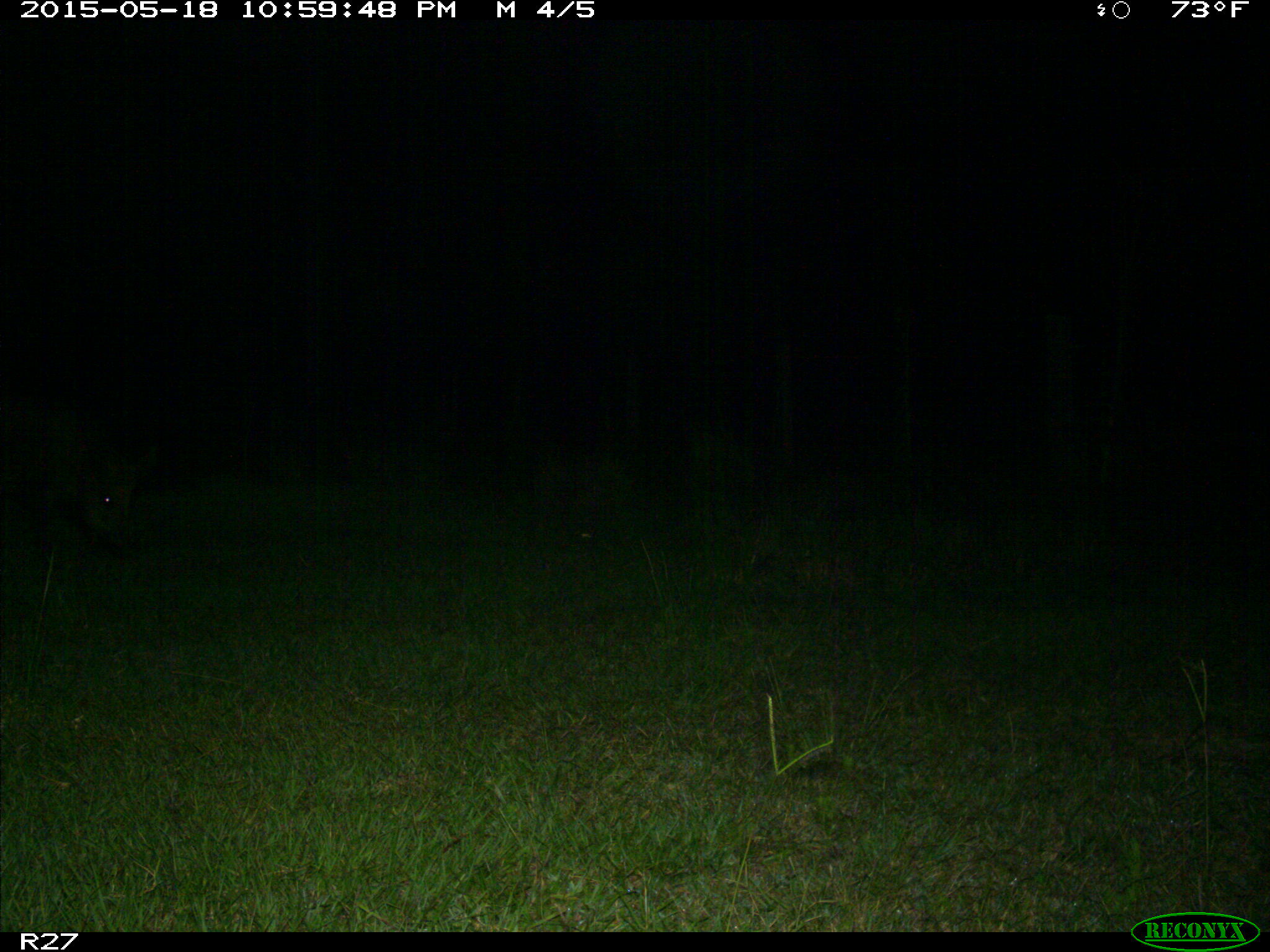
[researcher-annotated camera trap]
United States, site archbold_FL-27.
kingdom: Animalia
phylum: Chordata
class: Mammalia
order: Artiodactyla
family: Suidae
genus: Sus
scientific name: Sus scrofa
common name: wild boar